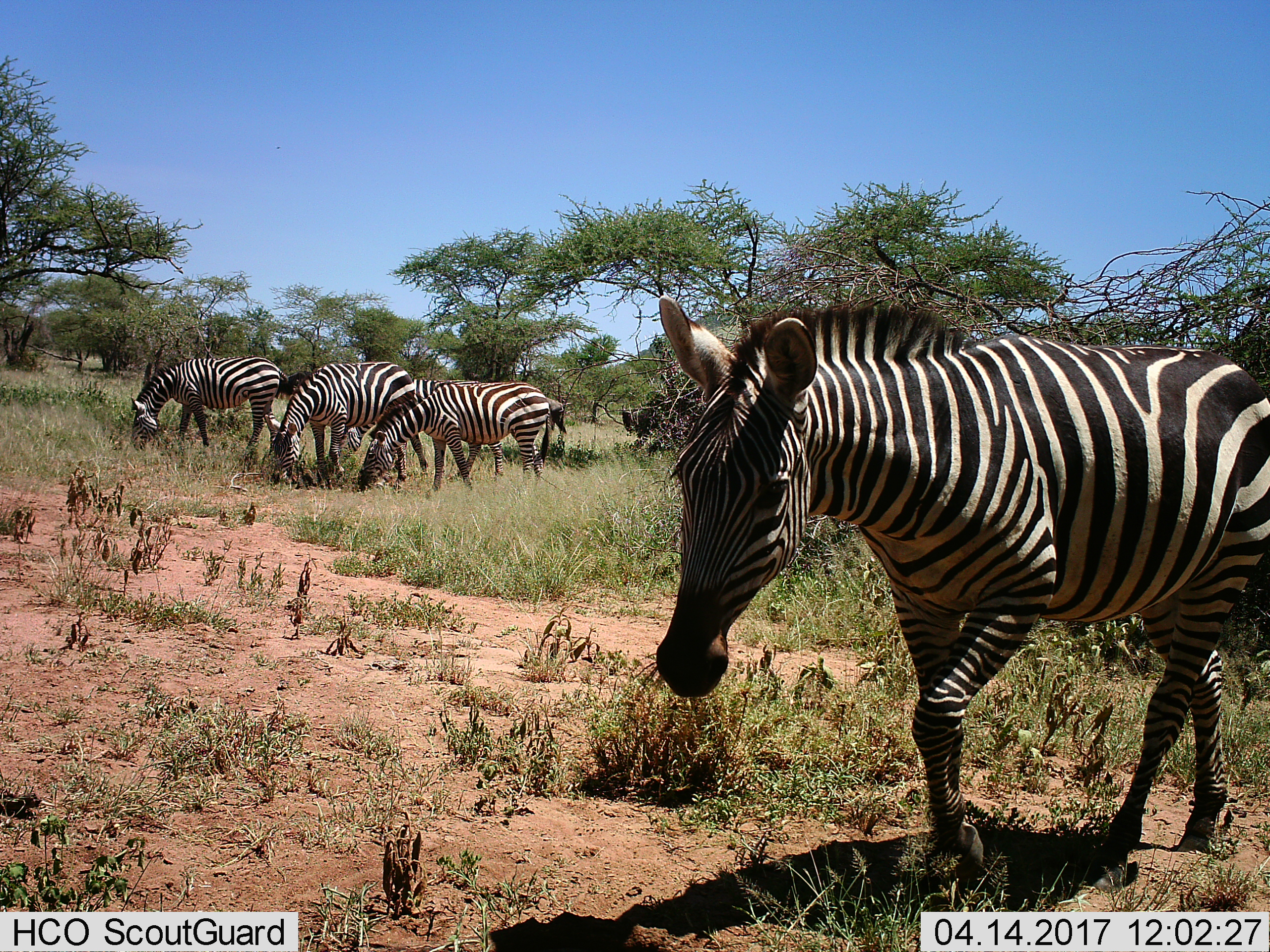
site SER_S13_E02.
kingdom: Animalia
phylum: Chordata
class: Mammalia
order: Perissodactyla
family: Equidae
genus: Equus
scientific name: Equus quagga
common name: plains zebra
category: zebraplains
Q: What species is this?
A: Zebraplains (plains zebra) (Equus quagga).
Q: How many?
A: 4.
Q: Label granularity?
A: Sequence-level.